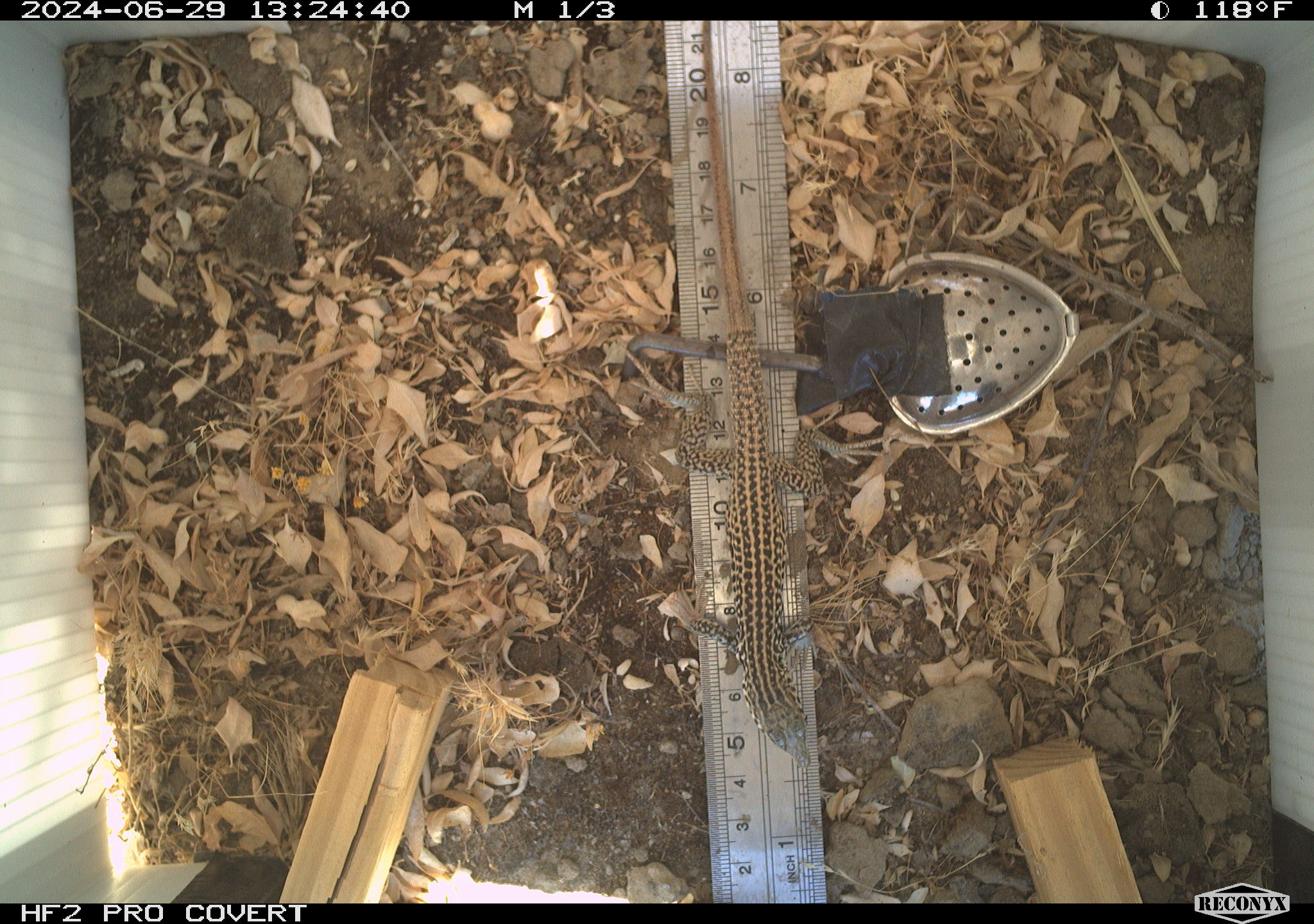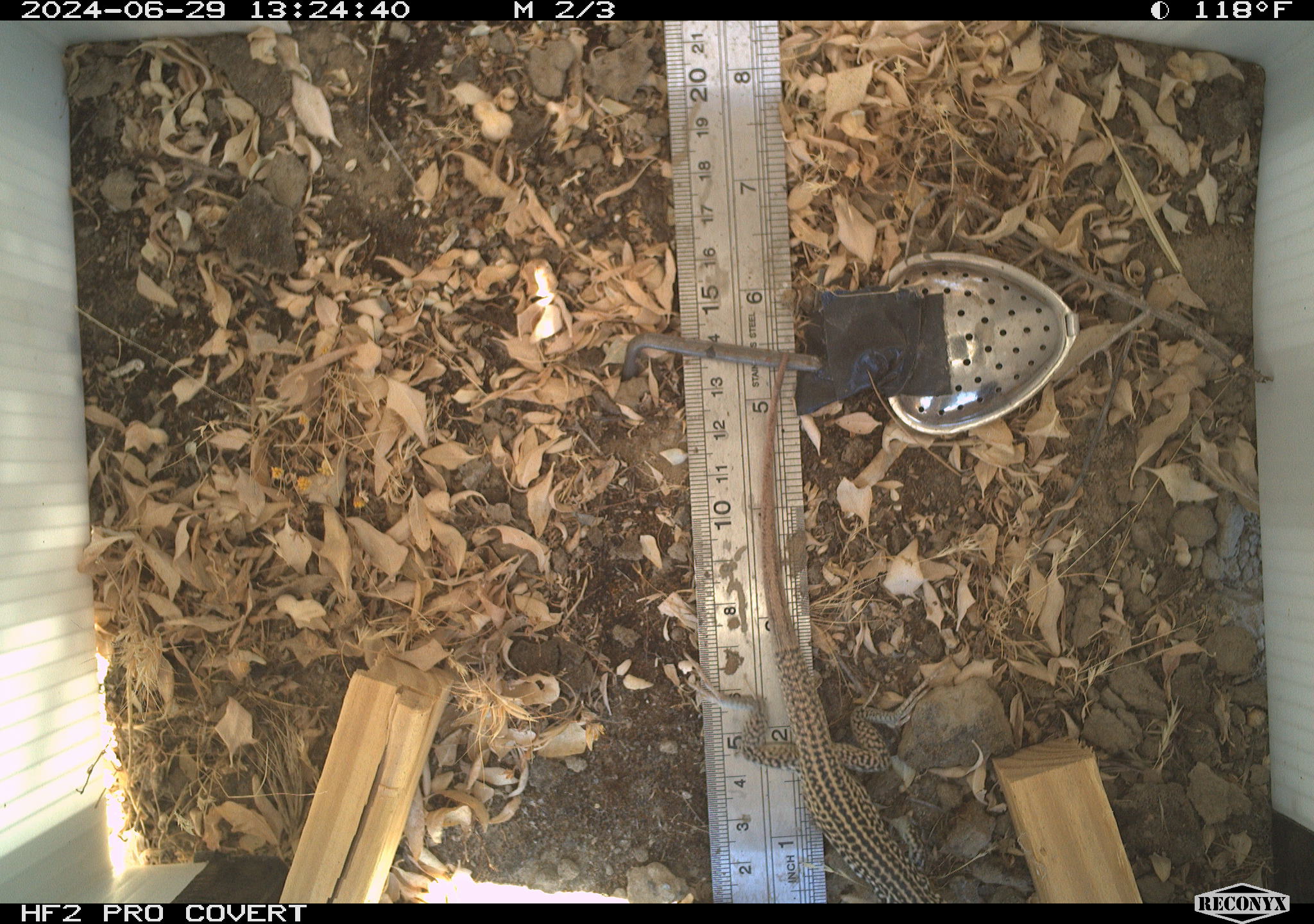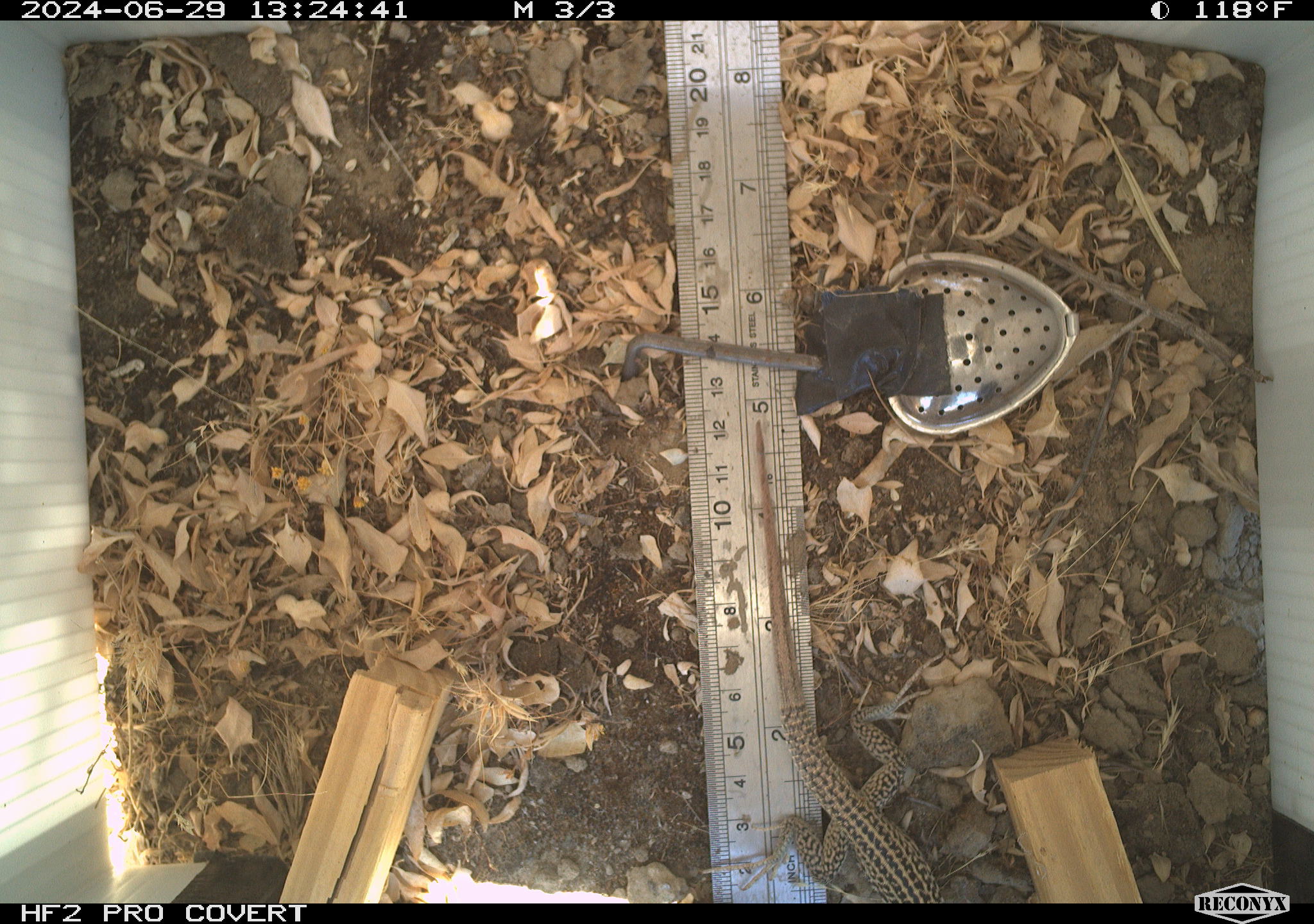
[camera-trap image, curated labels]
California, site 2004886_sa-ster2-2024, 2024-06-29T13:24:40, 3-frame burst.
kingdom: Animalia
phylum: Chordata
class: Reptilia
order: Squamata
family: Teiidae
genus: Aspidoscelis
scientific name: Aspidoscelis tigris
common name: western whiptail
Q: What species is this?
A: Western whiptail (Aspidoscelis tigris).